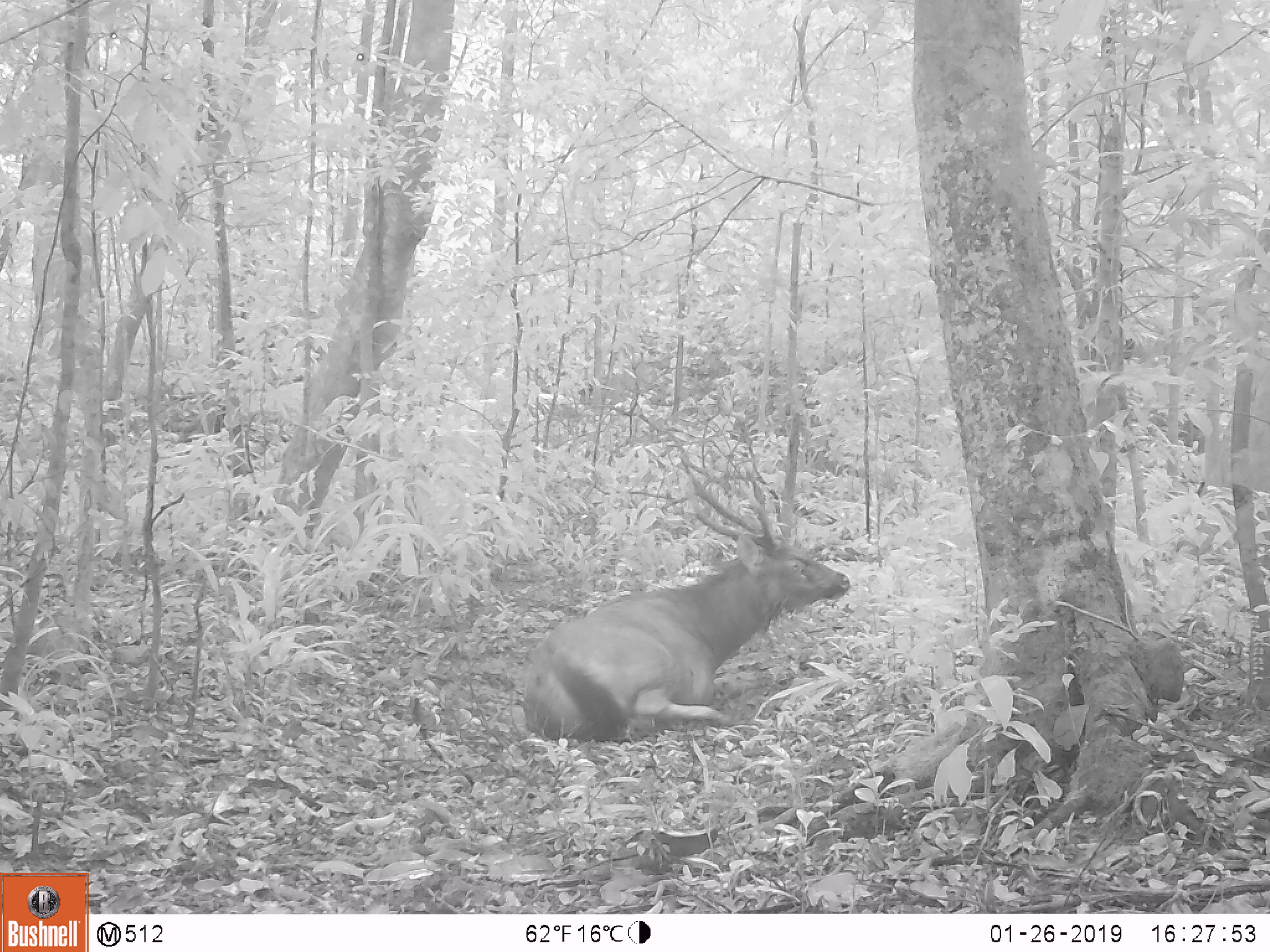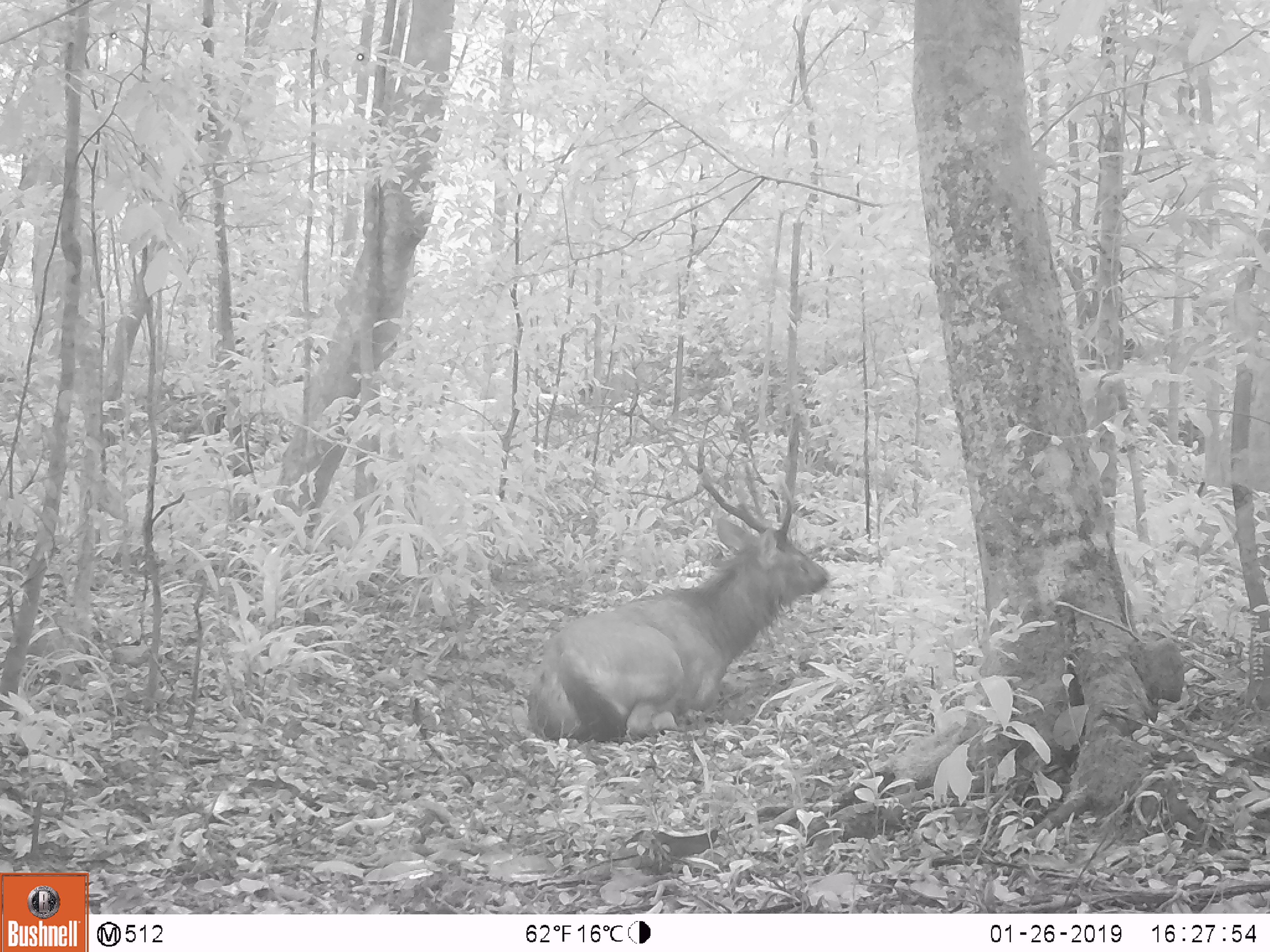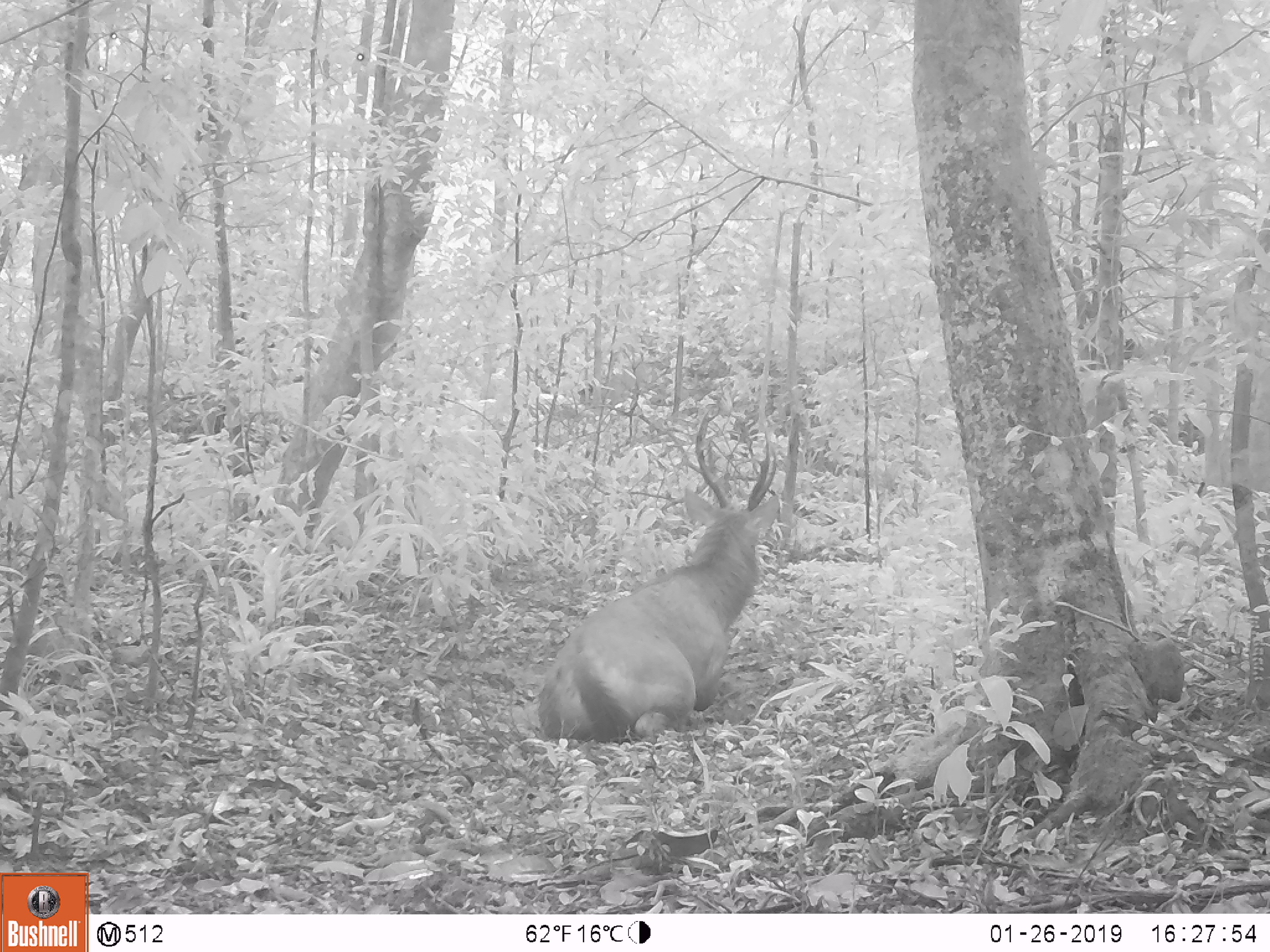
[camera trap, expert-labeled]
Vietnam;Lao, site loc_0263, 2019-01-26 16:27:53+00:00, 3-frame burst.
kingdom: Animalia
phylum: Chordata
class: Mammalia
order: Artiodactyla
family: Cervidae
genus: Rusa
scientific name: Rusa unicolor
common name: sambar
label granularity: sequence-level